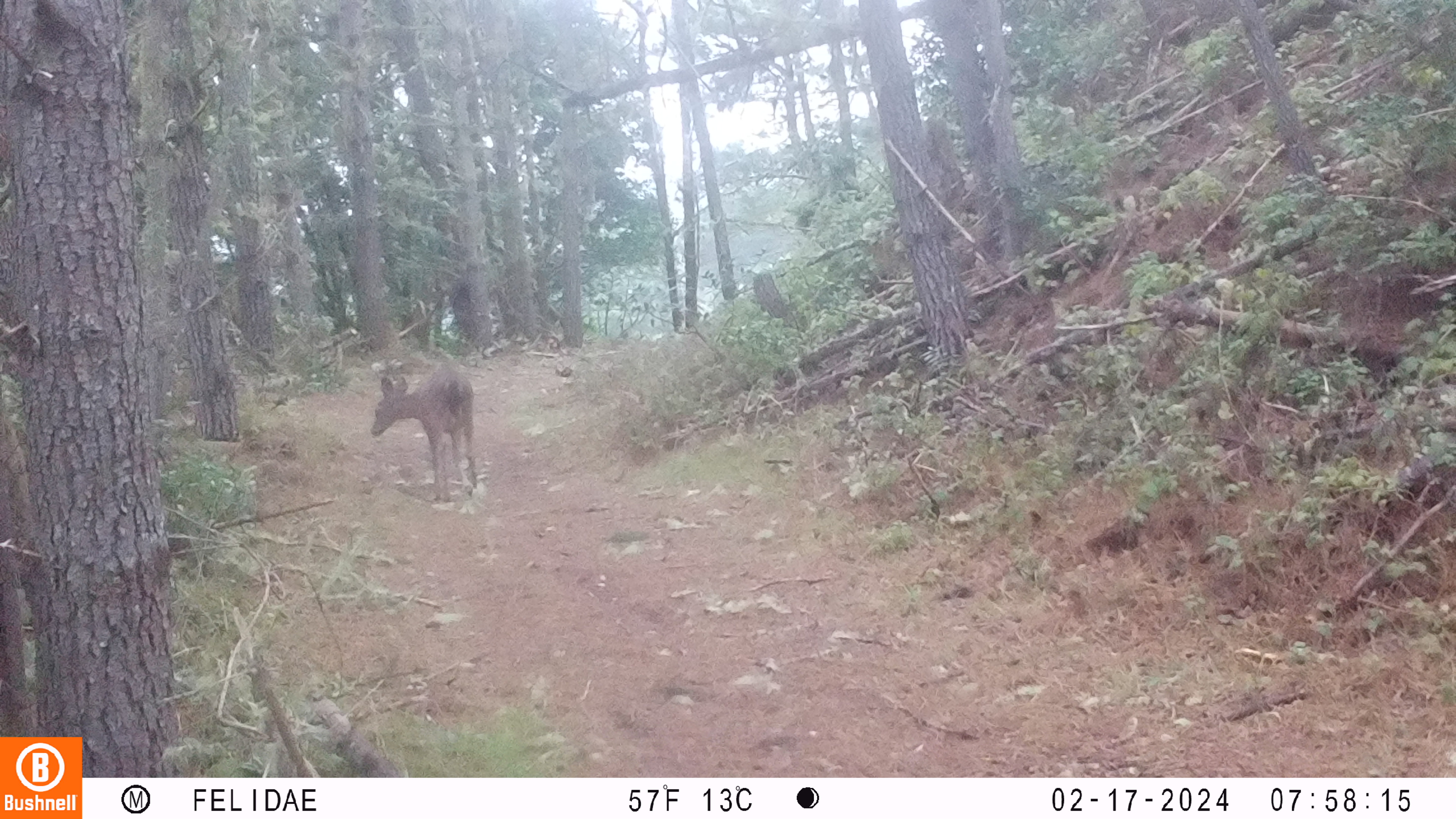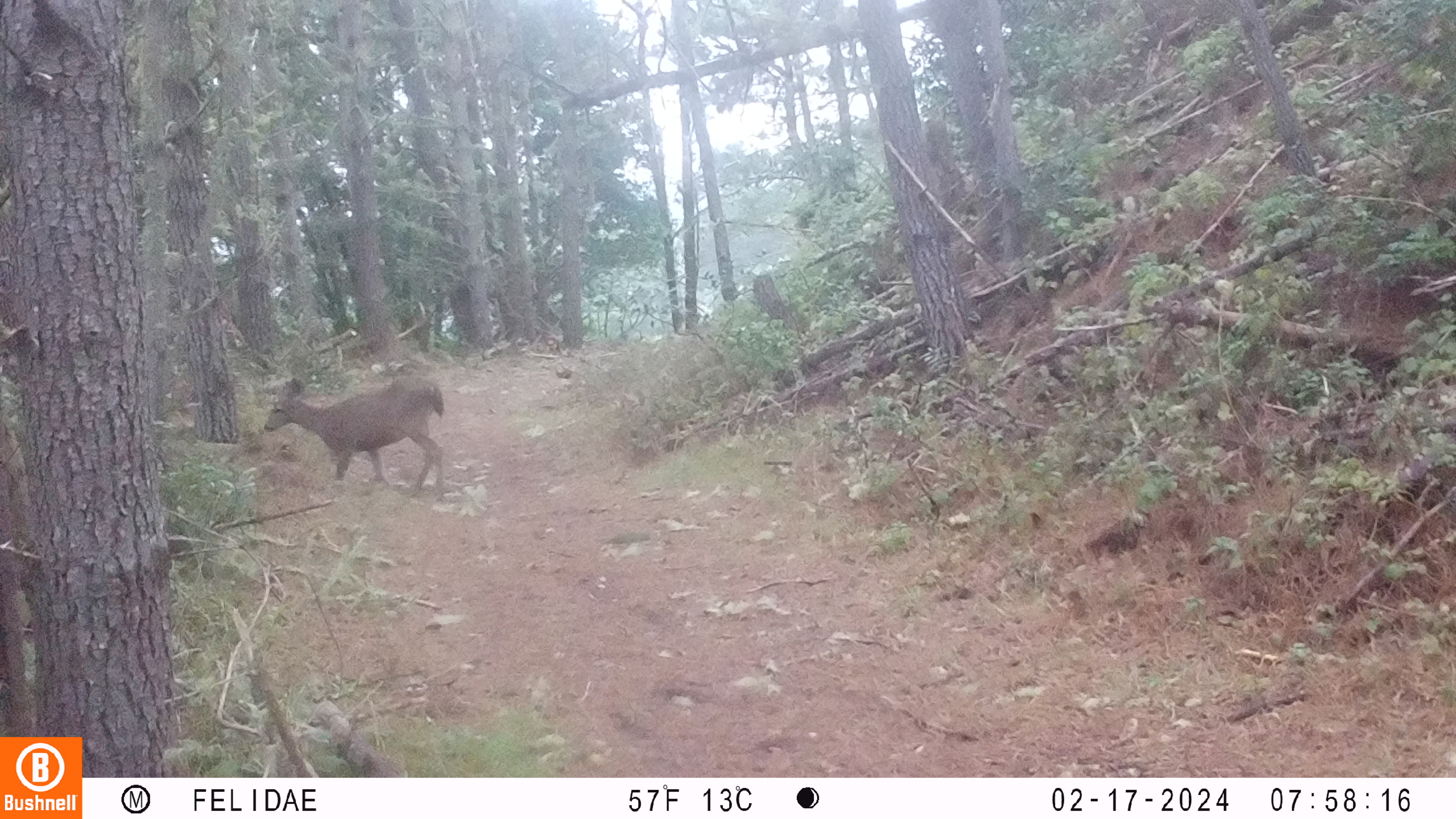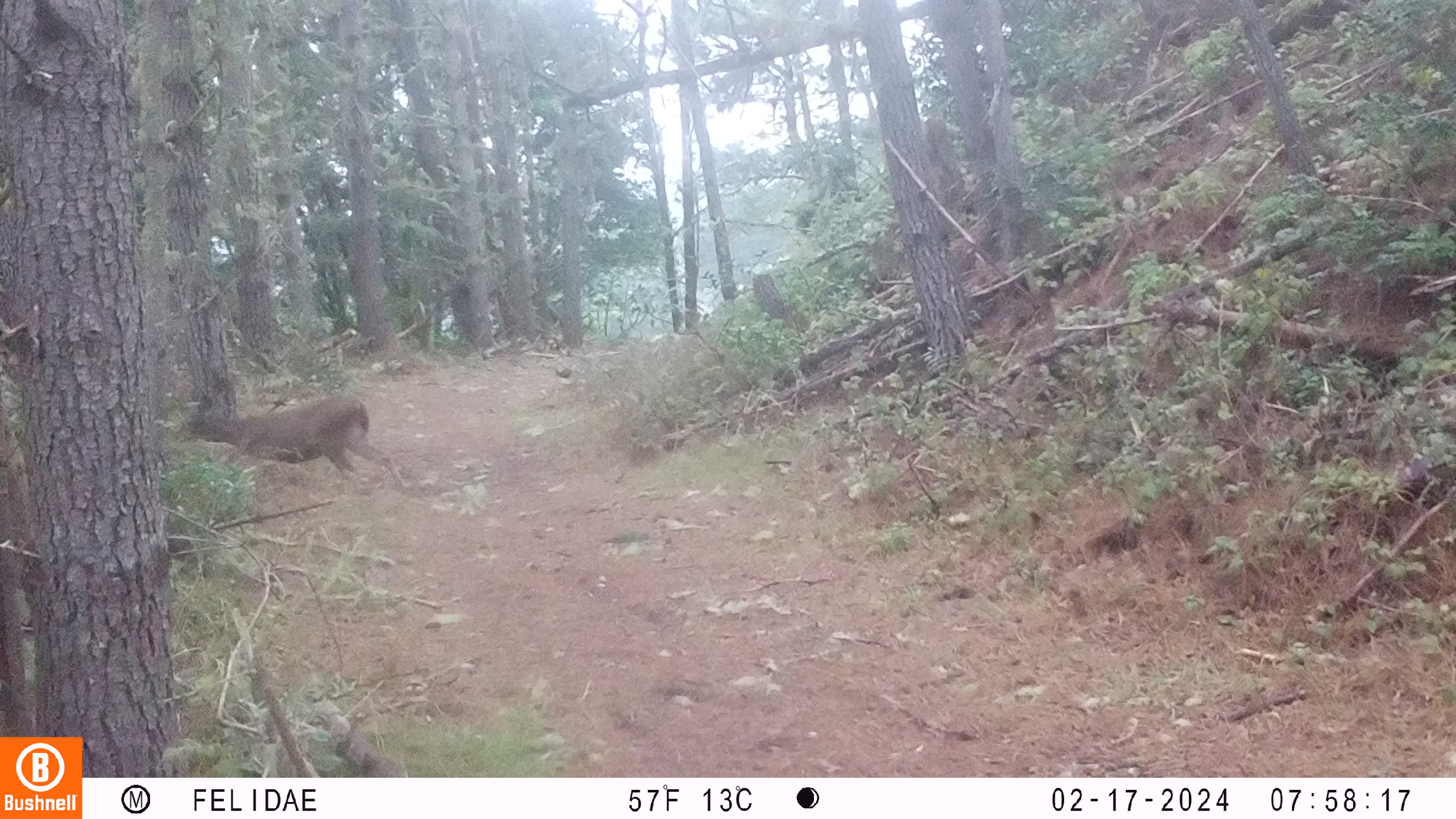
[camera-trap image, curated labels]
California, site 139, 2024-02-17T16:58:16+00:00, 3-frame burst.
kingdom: Animalia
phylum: Chordata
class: Mammalia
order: Artiodactyla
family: Cervidae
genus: Odocoileus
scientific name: Odocoileus hemionus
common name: mule deer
Mule deer (Odocoileus hemionus).